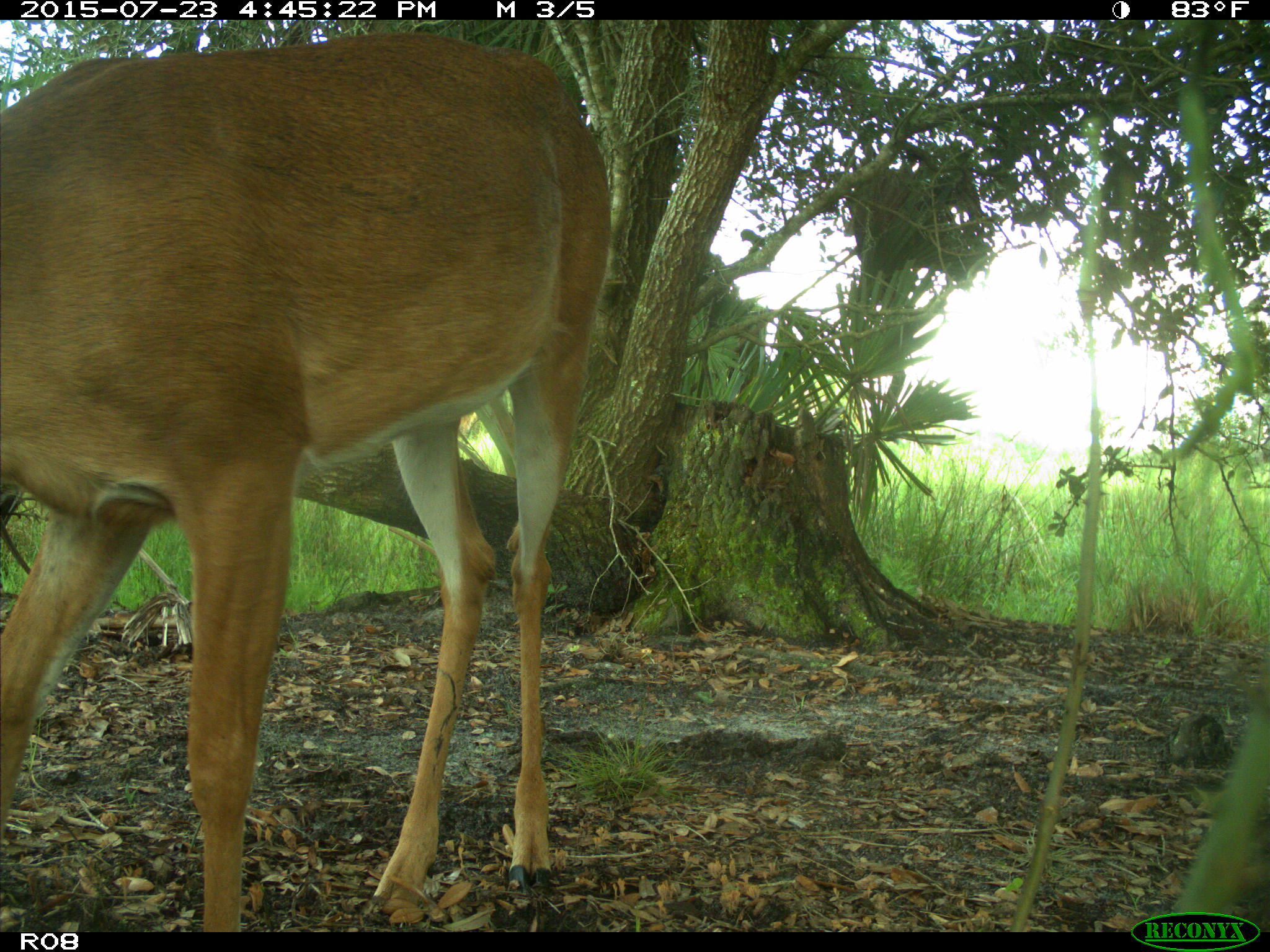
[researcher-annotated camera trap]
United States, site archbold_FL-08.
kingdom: Animalia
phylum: Chordata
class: Mammalia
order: Artiodactyla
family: Cervidae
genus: Odocoileus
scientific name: Odocoileus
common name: deer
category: unidentified deer